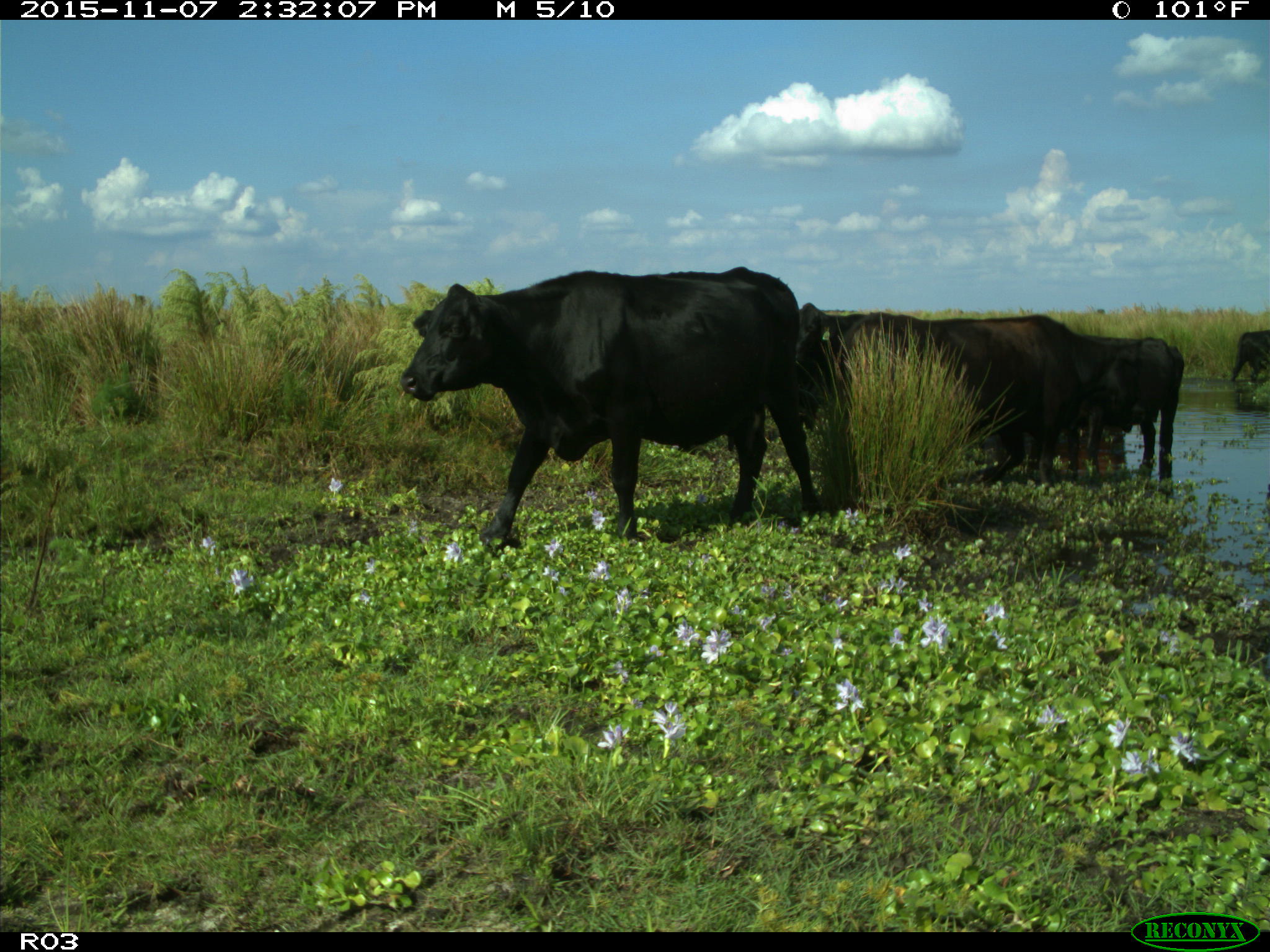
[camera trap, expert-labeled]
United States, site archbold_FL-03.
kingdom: Animalia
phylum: Chordata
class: Mammalia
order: Artiodactyla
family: Bovidae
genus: Bos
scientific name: Bos taurus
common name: domestic cow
Bos taurus (domestic cow).